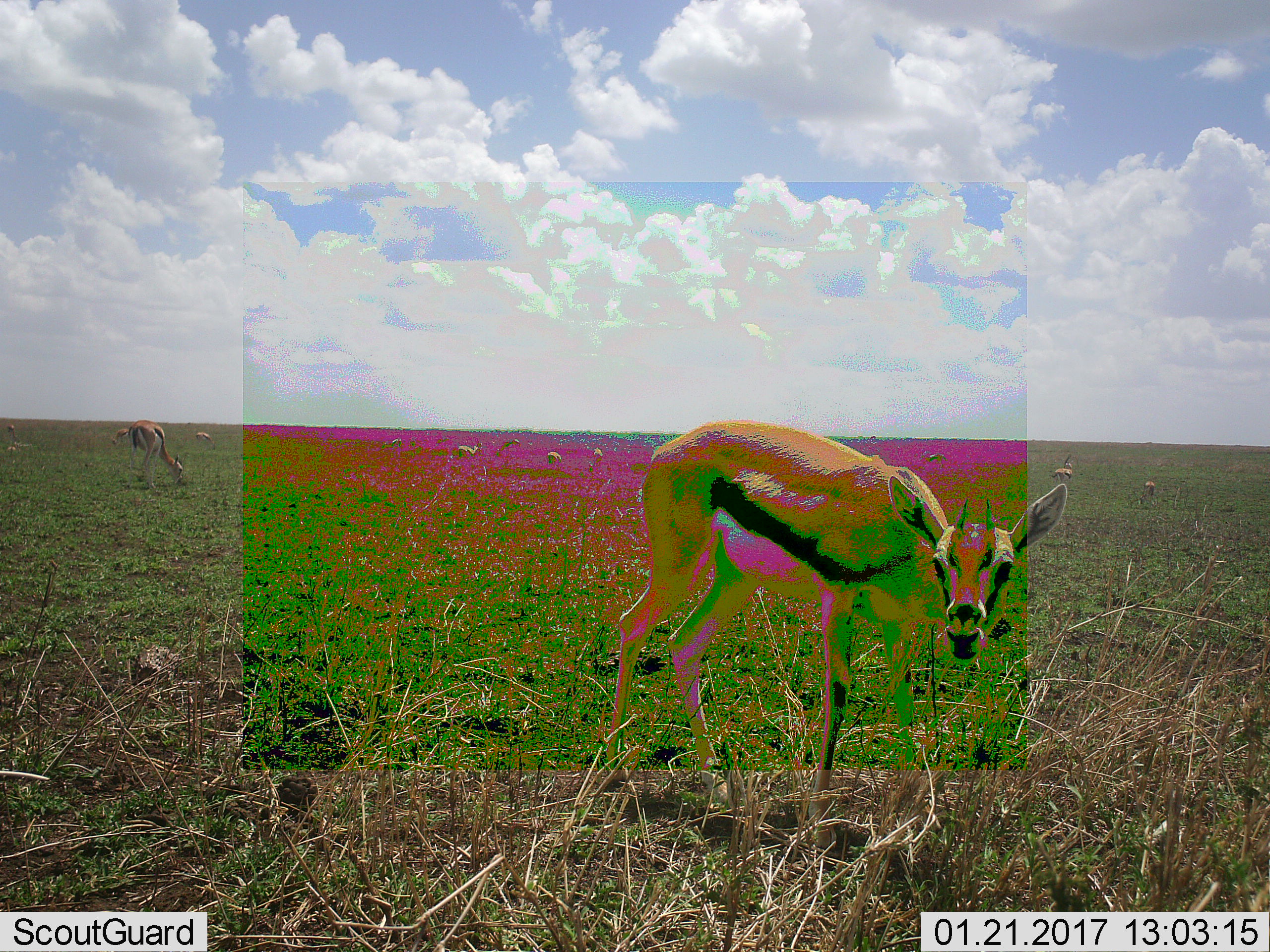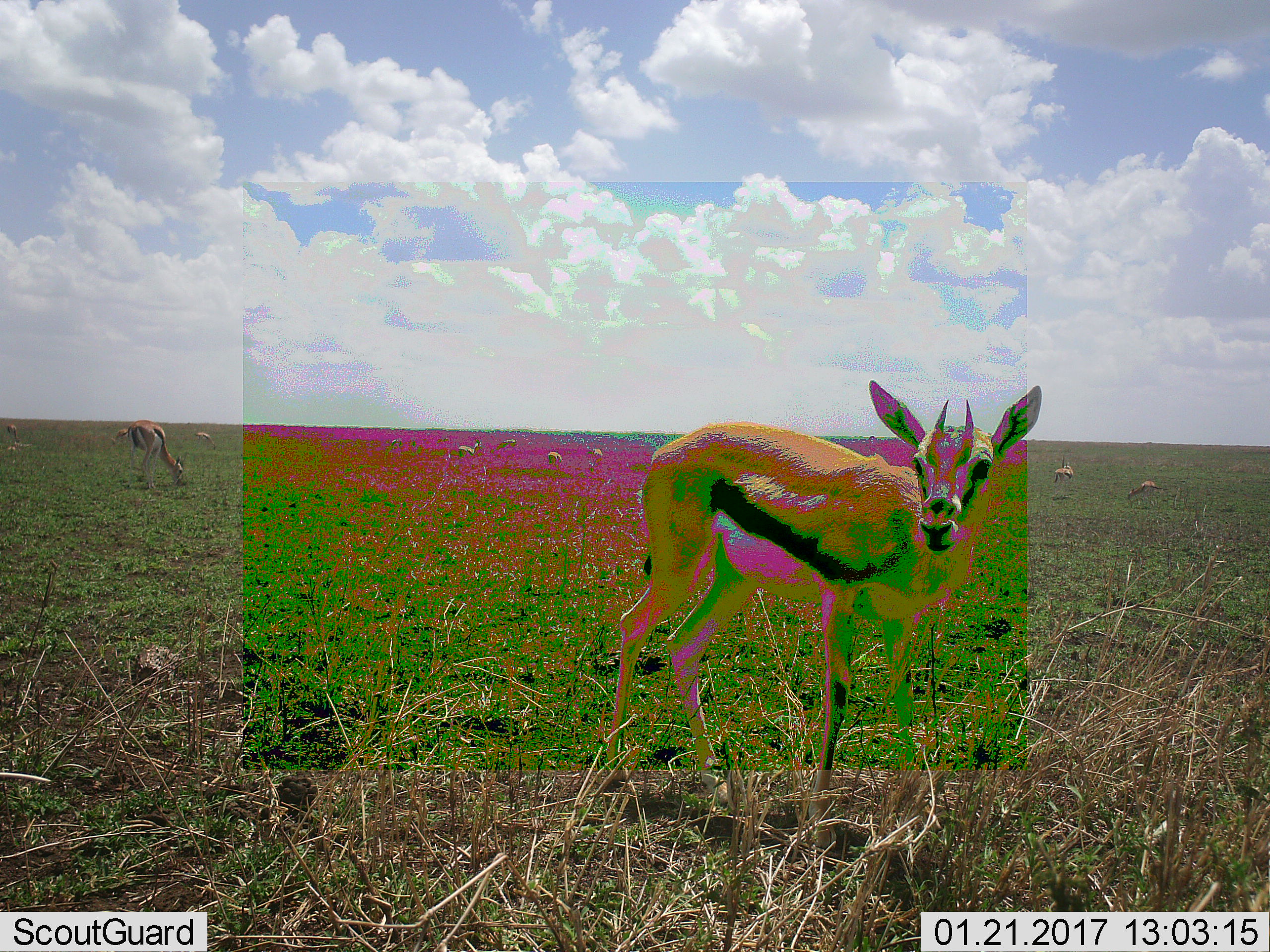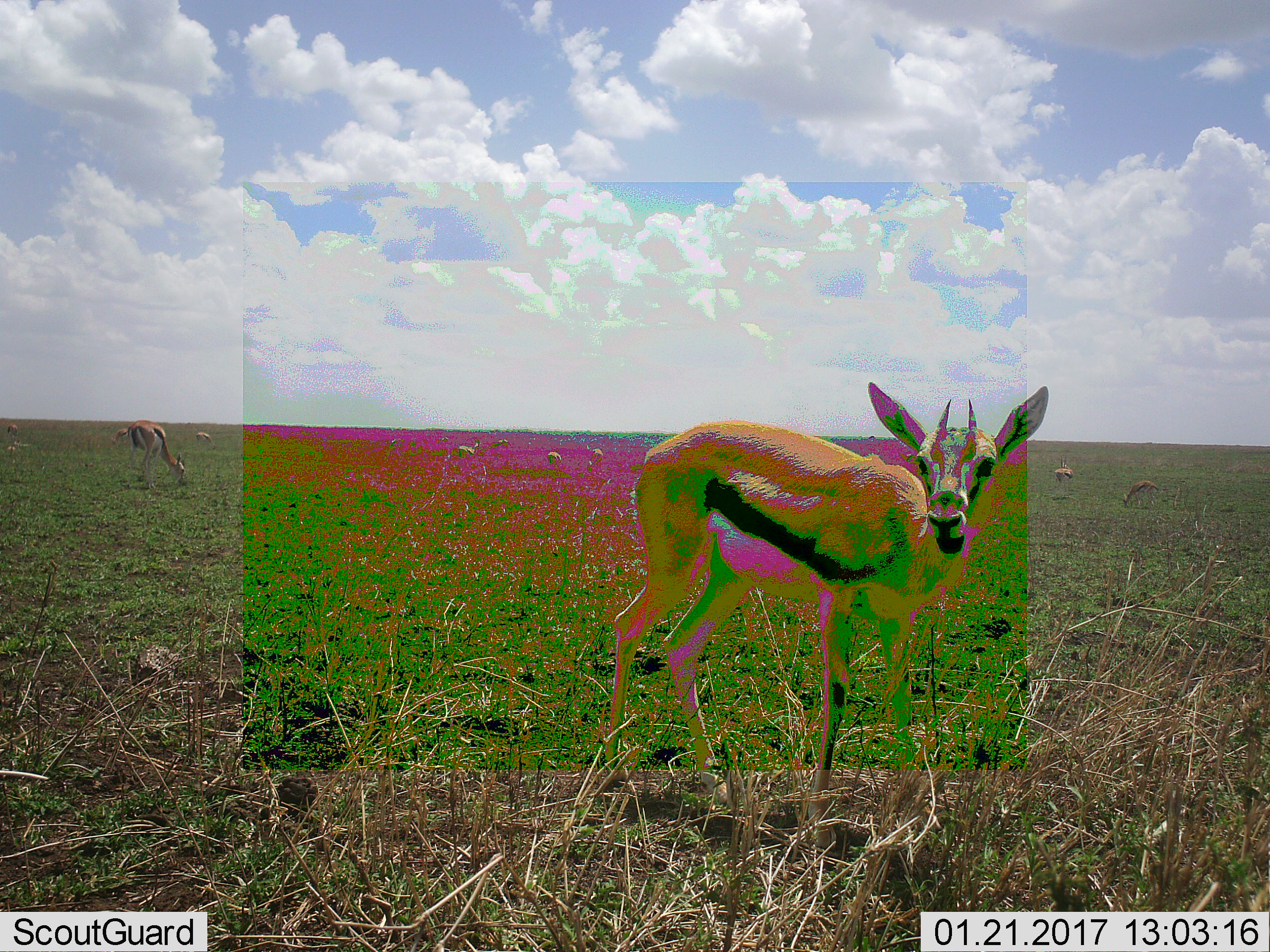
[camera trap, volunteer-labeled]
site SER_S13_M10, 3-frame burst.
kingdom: Animalia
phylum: Chordata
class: Mammalia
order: Artiodactyla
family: Bovidae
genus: Eudorcas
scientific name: Eudorcas thomsonii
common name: thomson's gazelle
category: gazellethomsons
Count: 11-50.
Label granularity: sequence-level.